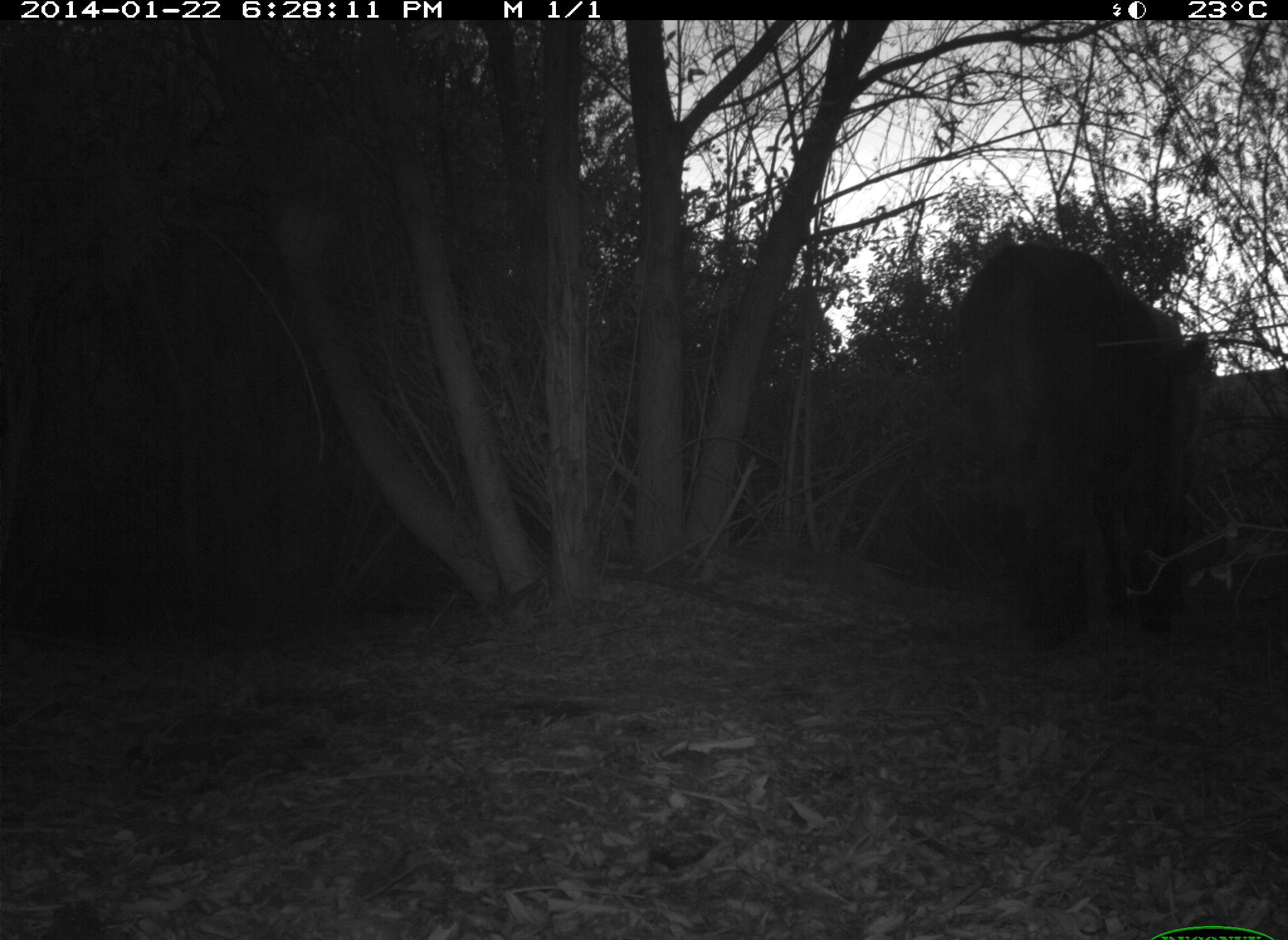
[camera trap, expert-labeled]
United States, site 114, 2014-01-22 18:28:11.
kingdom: Animalia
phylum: Chordata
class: Mammalia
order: Artiodactyla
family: Bovidae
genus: Bos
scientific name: Bos taurus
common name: cow